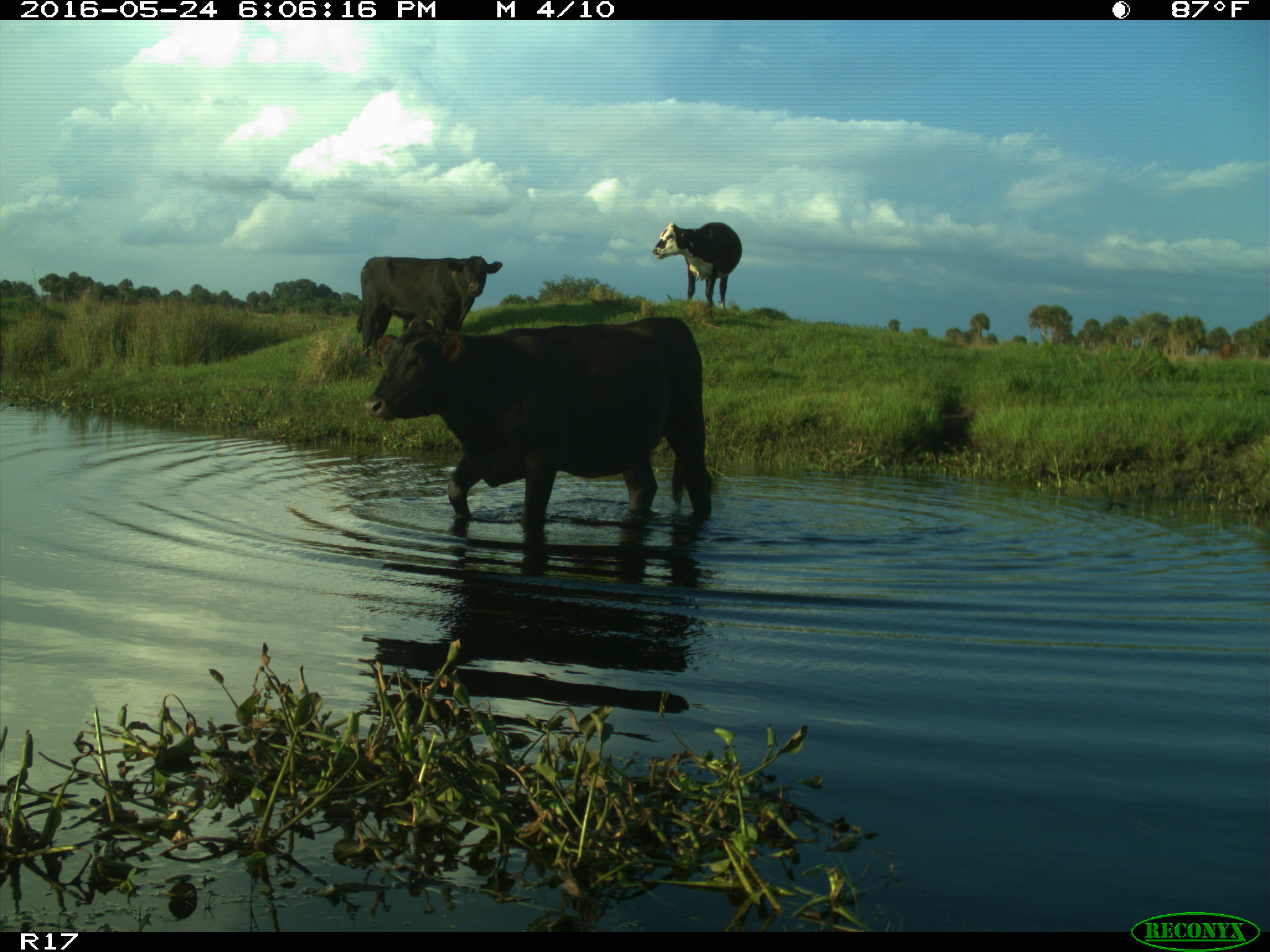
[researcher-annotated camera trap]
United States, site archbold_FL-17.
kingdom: Animalia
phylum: Chordata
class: Mammalia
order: Artiodactyla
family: Bovidae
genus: Bos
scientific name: Bos taurus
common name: domestic cow